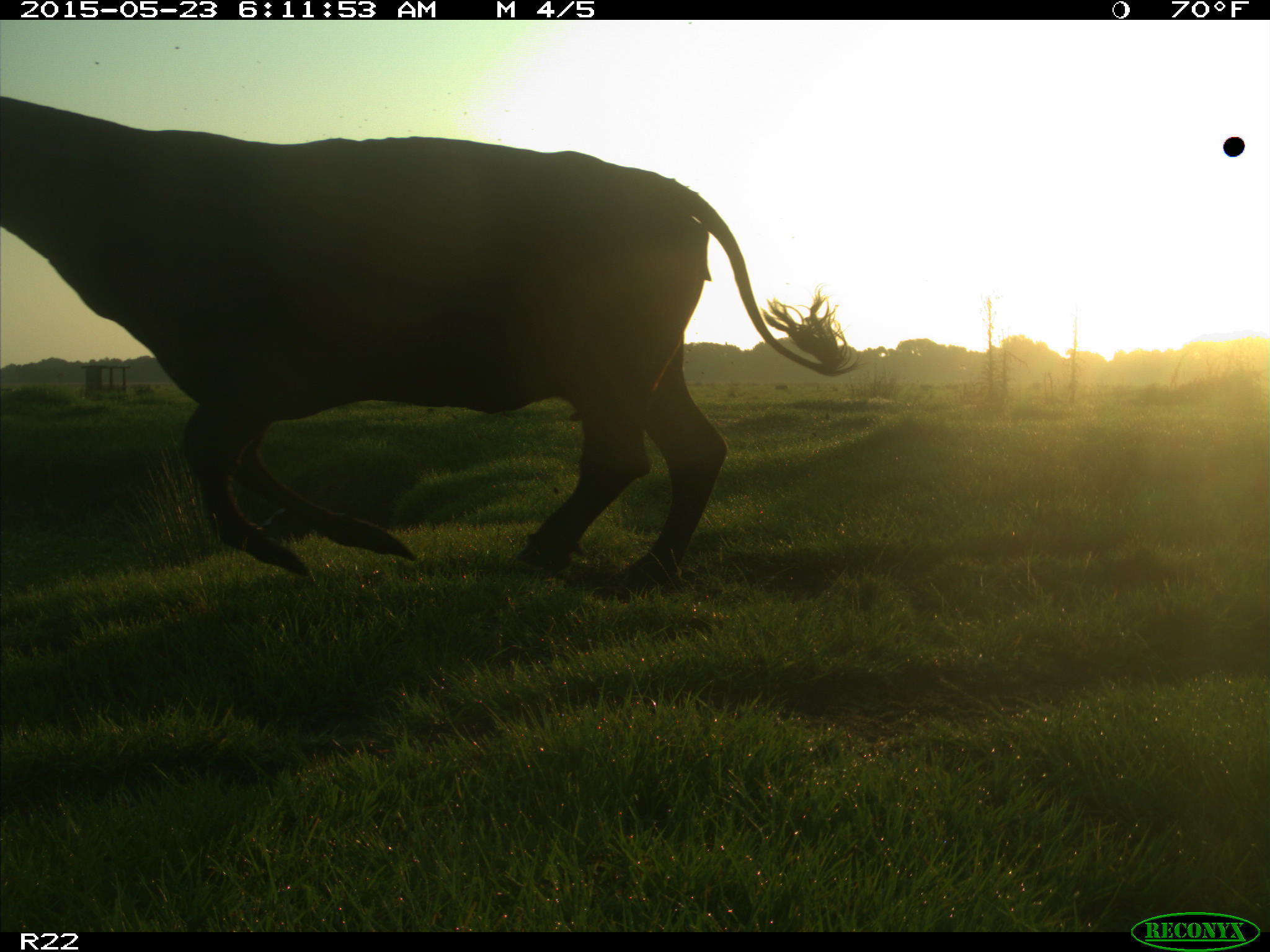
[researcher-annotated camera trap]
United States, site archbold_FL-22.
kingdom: Animalia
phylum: Chordata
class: Mammalia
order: Artiodactyla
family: Bovidae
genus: Bos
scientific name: Bos taurus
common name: domestic cow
Bos taurus (domestic cow).